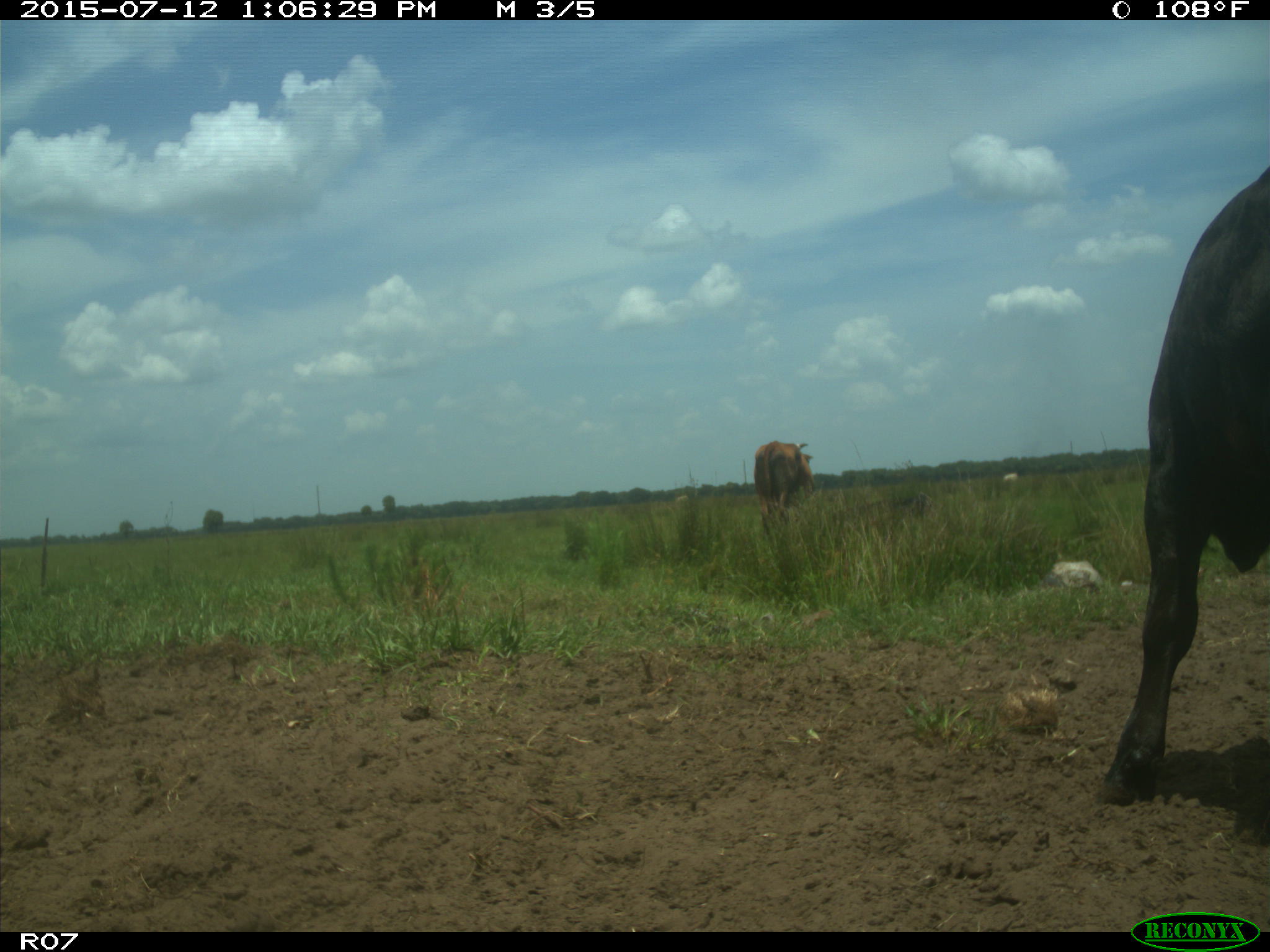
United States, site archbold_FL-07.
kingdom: Animalia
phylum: Chordata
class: Mammalia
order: Artiodactyla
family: Bovidae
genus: Bos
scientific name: Bos taurus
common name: domestic cow